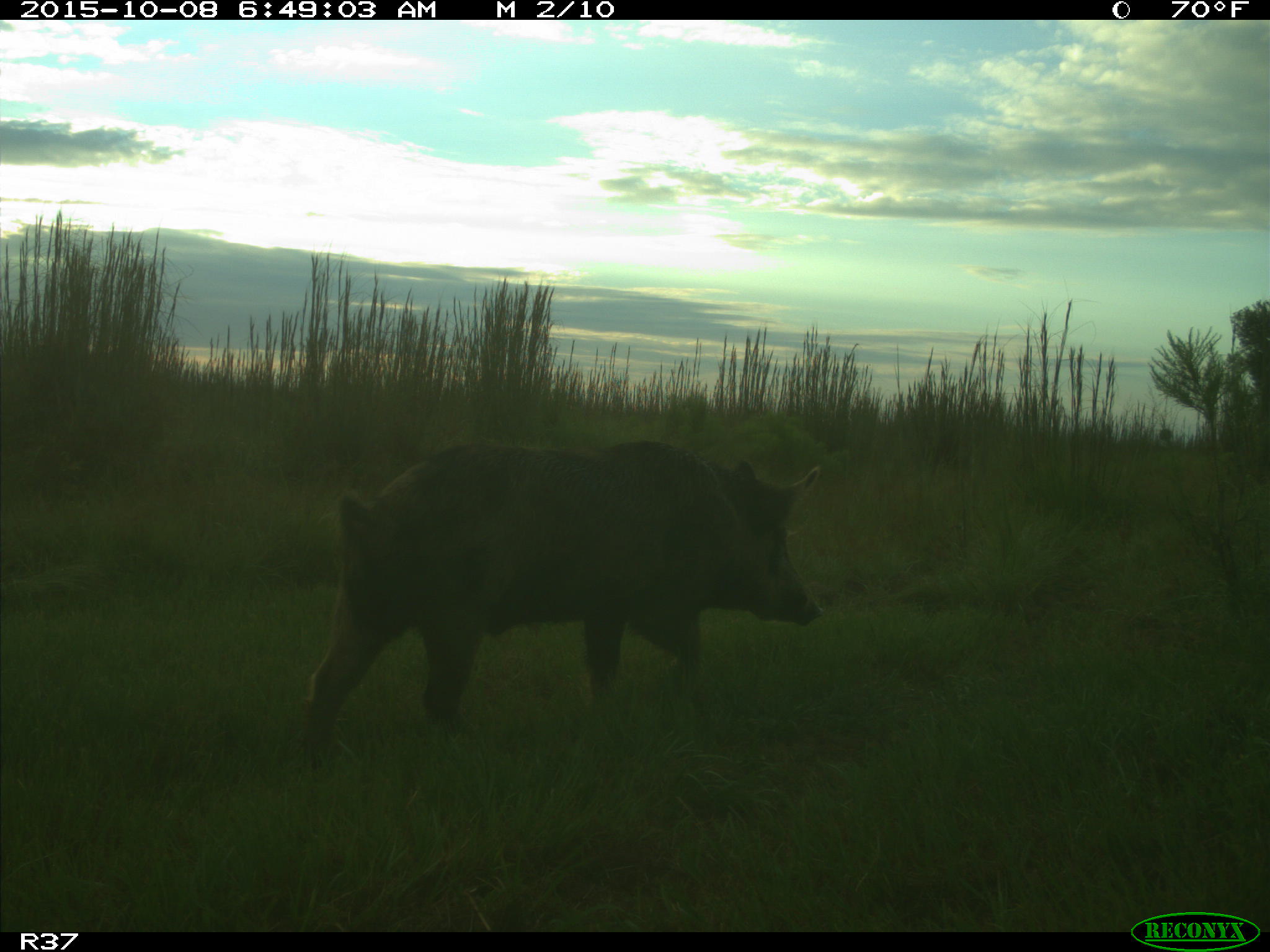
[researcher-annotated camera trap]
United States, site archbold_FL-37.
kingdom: Animalia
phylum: Chordata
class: Mammalia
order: Artiodactyla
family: Suidae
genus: Sus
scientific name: Sus scrofa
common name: wild boar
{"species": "Sus scrofa (wild boar)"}